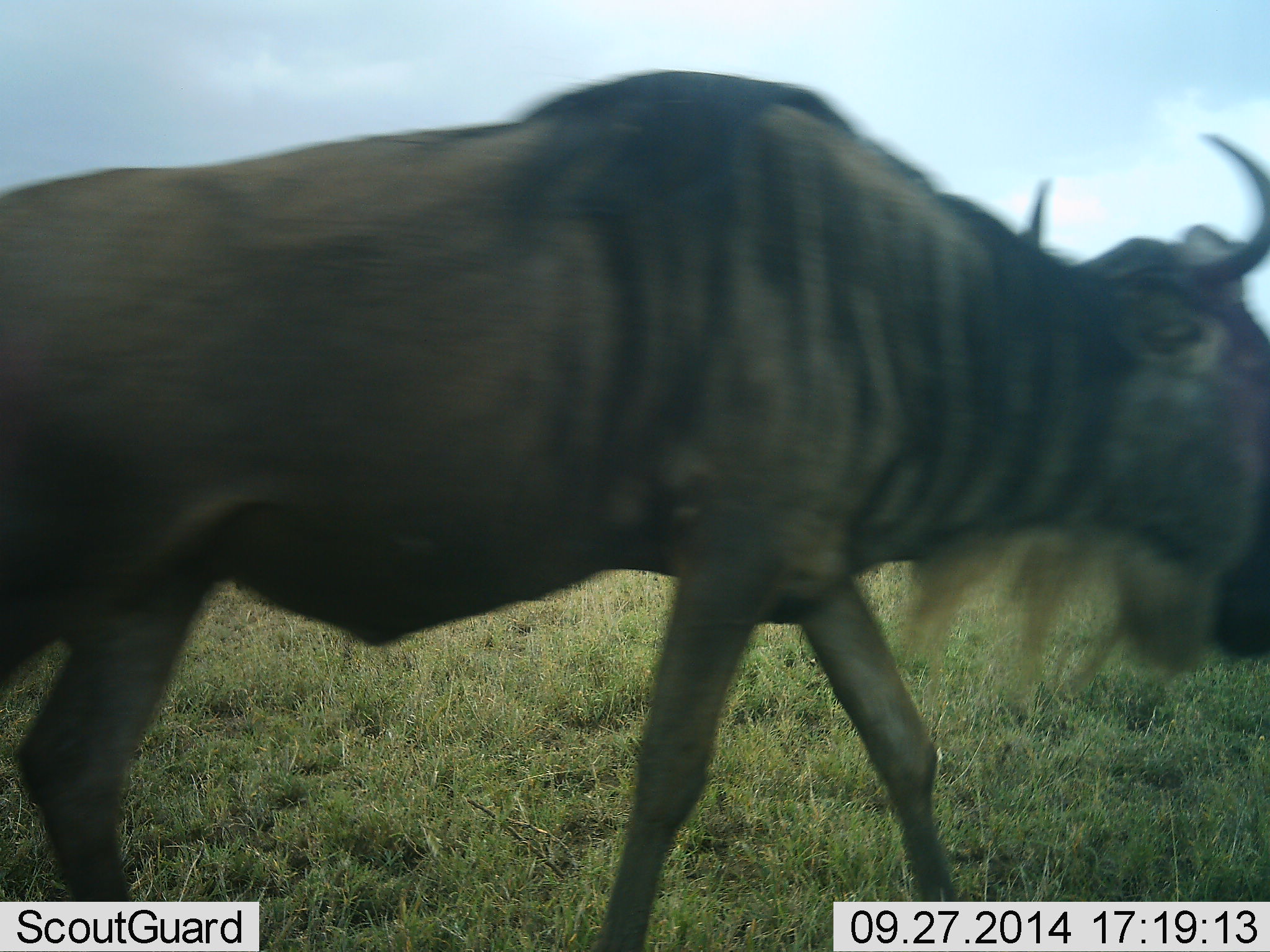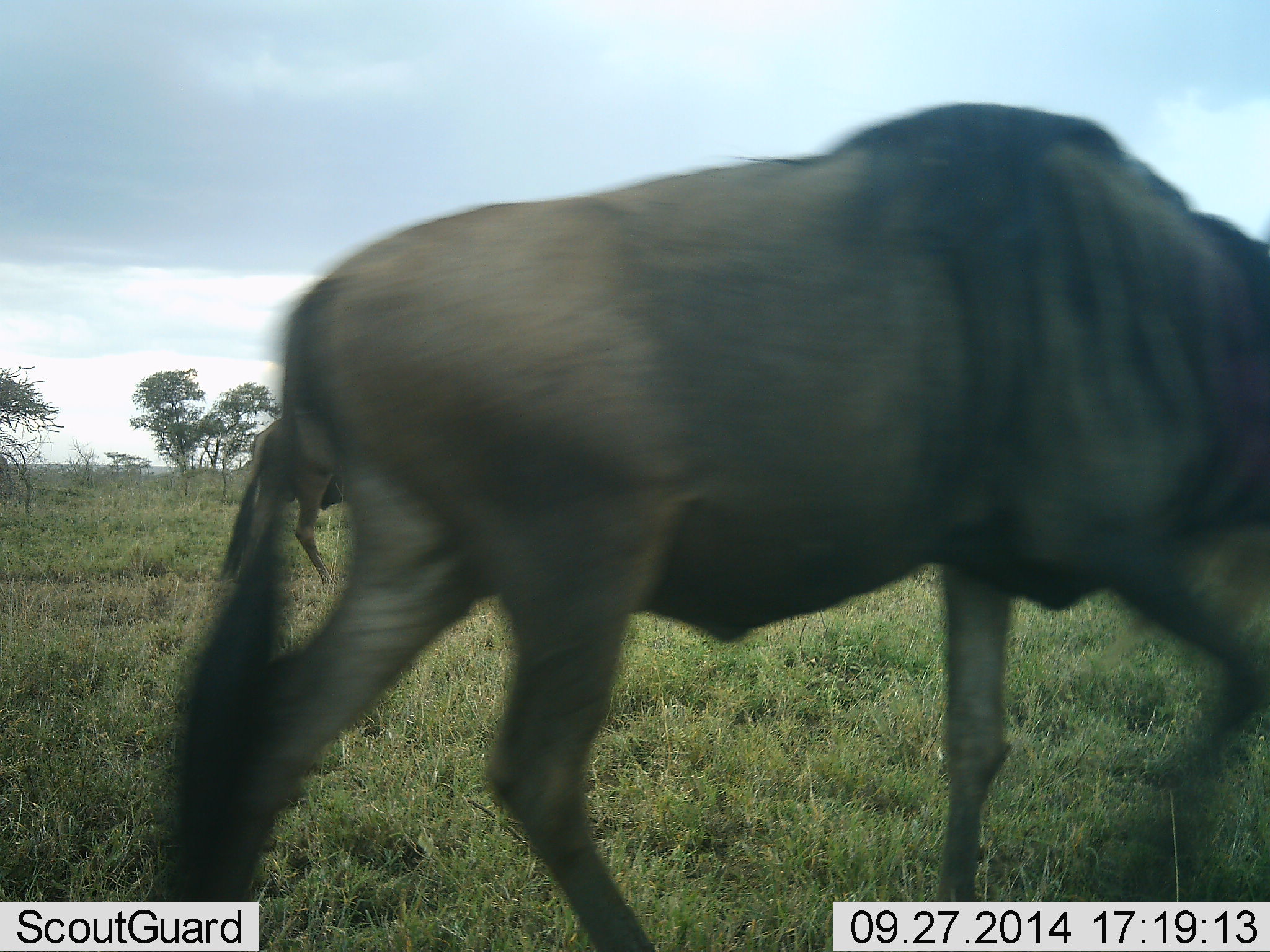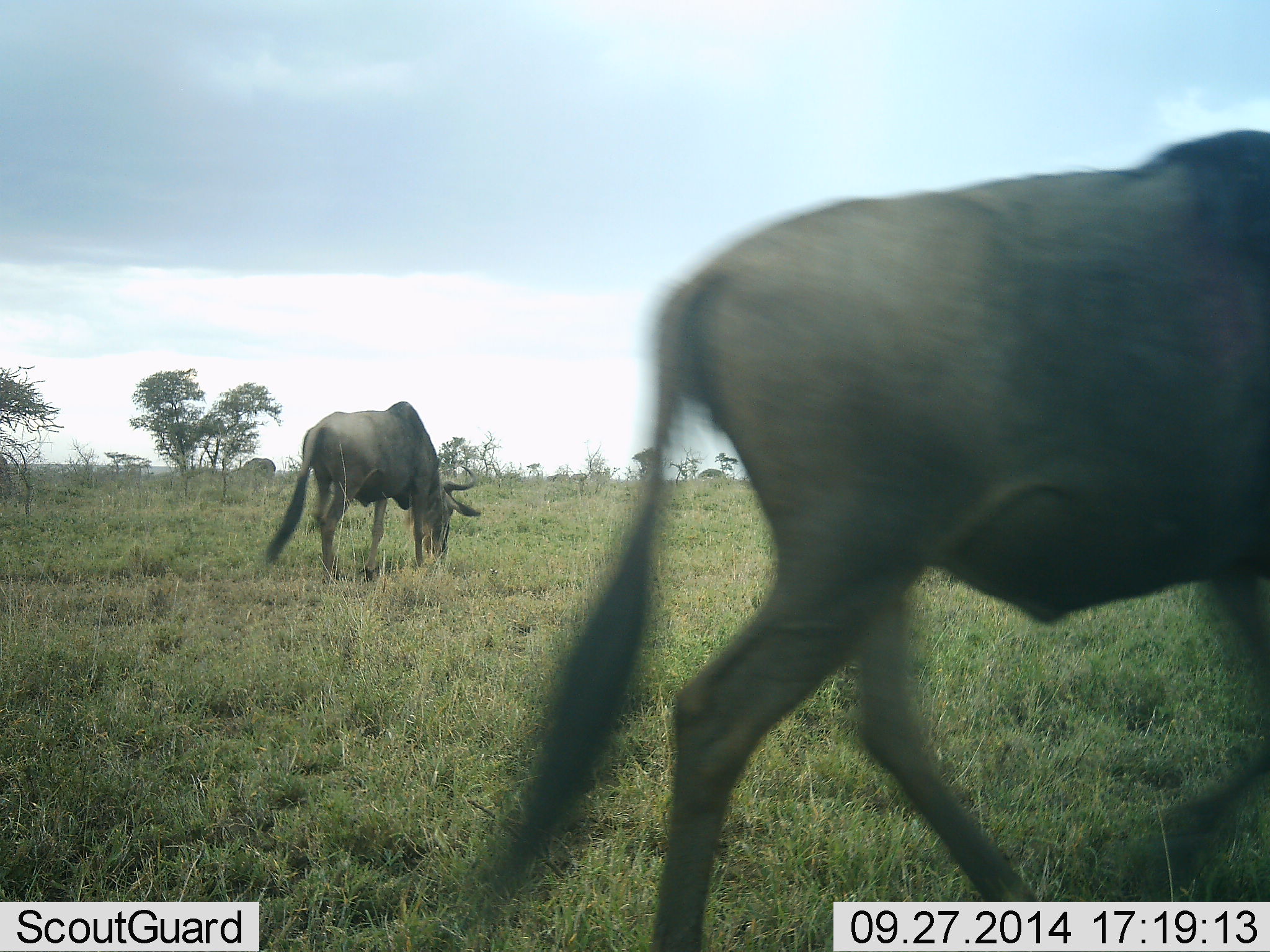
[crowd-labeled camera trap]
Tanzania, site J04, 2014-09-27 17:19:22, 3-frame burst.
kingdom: Animalia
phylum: Chordata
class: Mammalia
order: Artiodactyla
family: Bovidae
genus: Connochaetes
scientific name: Connochaetes taurinus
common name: blue wildebeest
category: wildebeest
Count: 2.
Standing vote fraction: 10%.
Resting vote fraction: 0%.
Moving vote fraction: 90%.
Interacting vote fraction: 0%.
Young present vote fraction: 0%.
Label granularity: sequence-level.